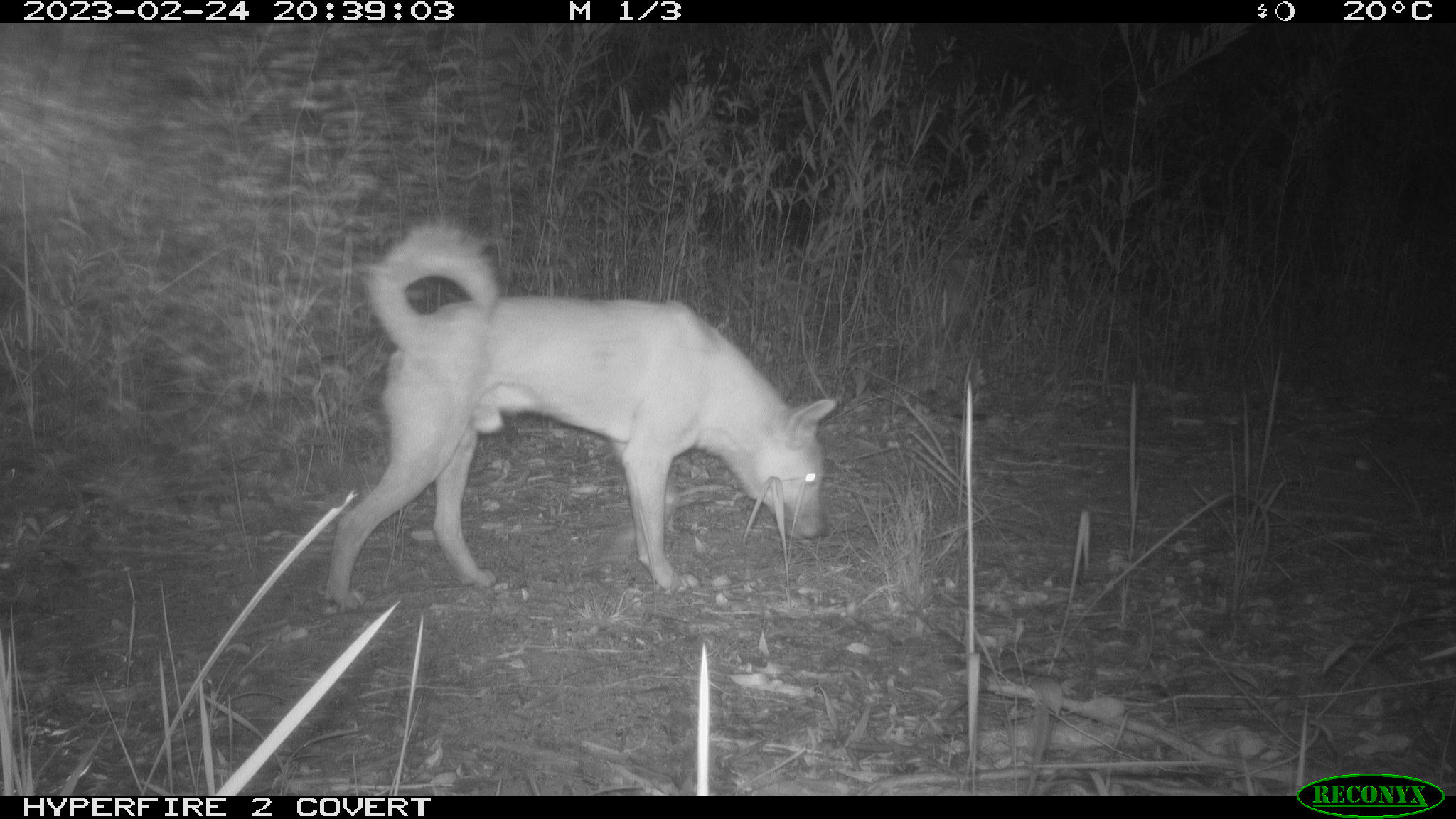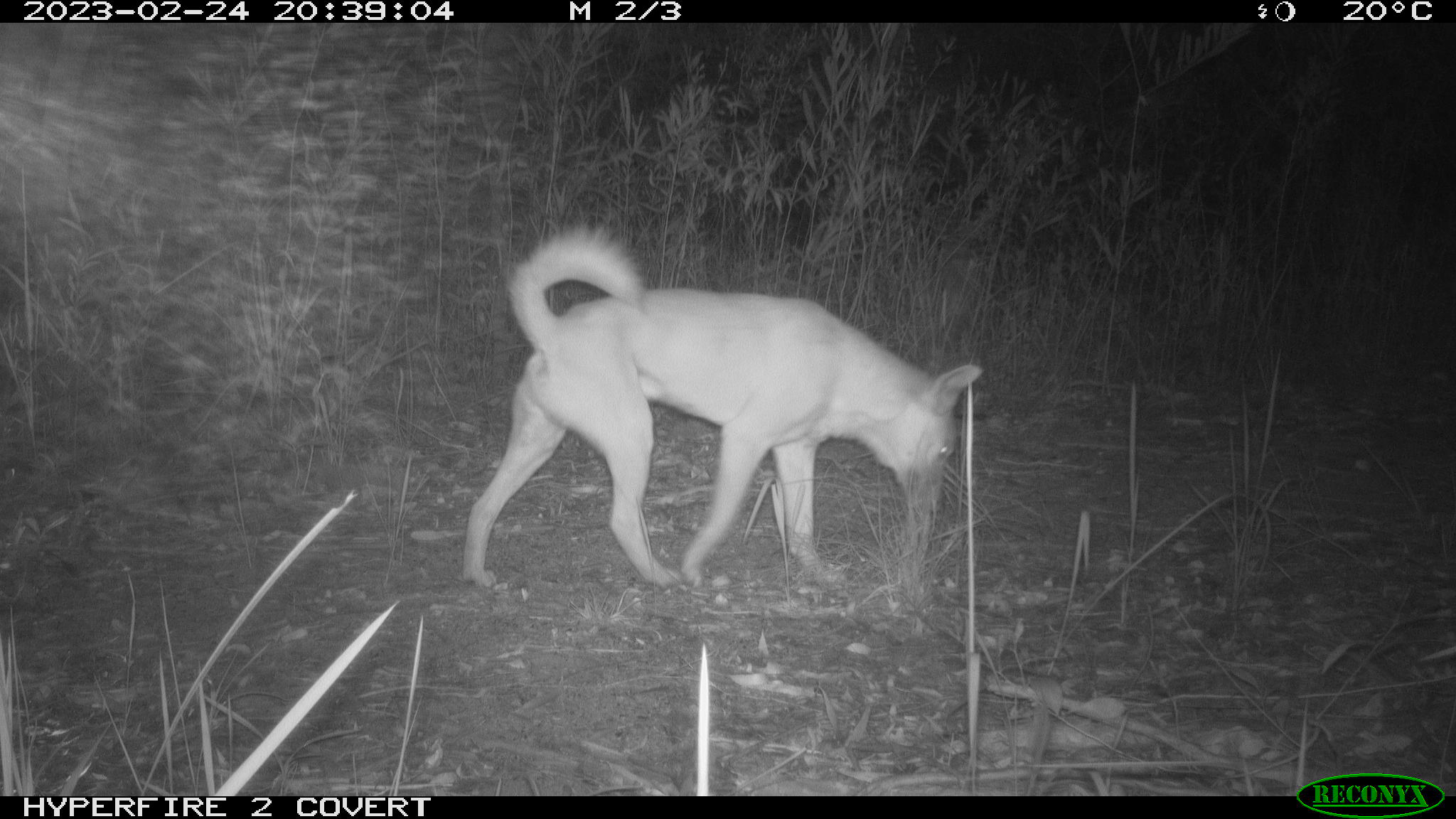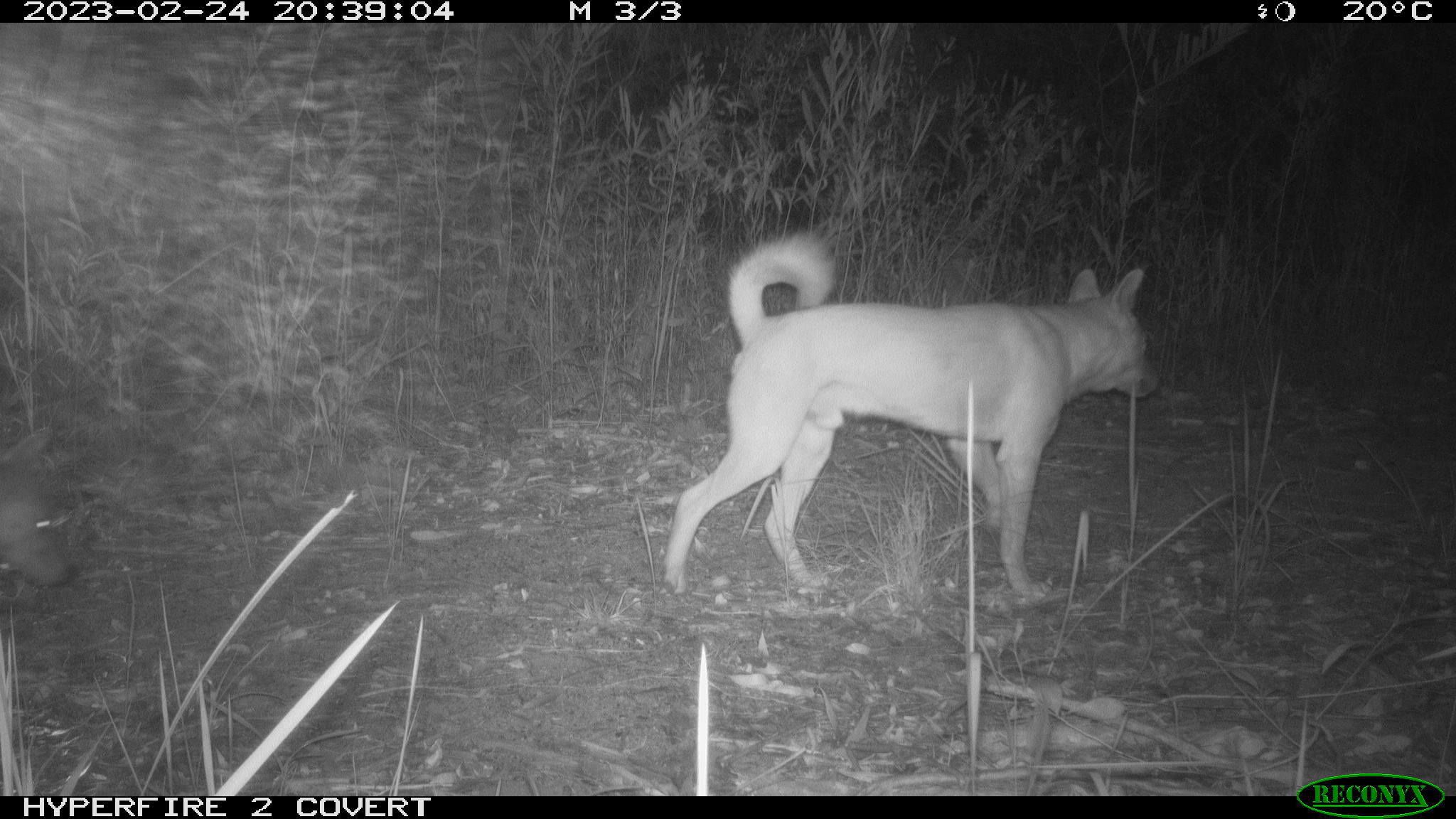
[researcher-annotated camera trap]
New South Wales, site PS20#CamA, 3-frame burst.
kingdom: Animalia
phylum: Chordata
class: Mammalia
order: Carnivora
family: Canidae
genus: Canis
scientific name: Canis familiaris dingo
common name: dingo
Dingo (Canis familiaris dingo).